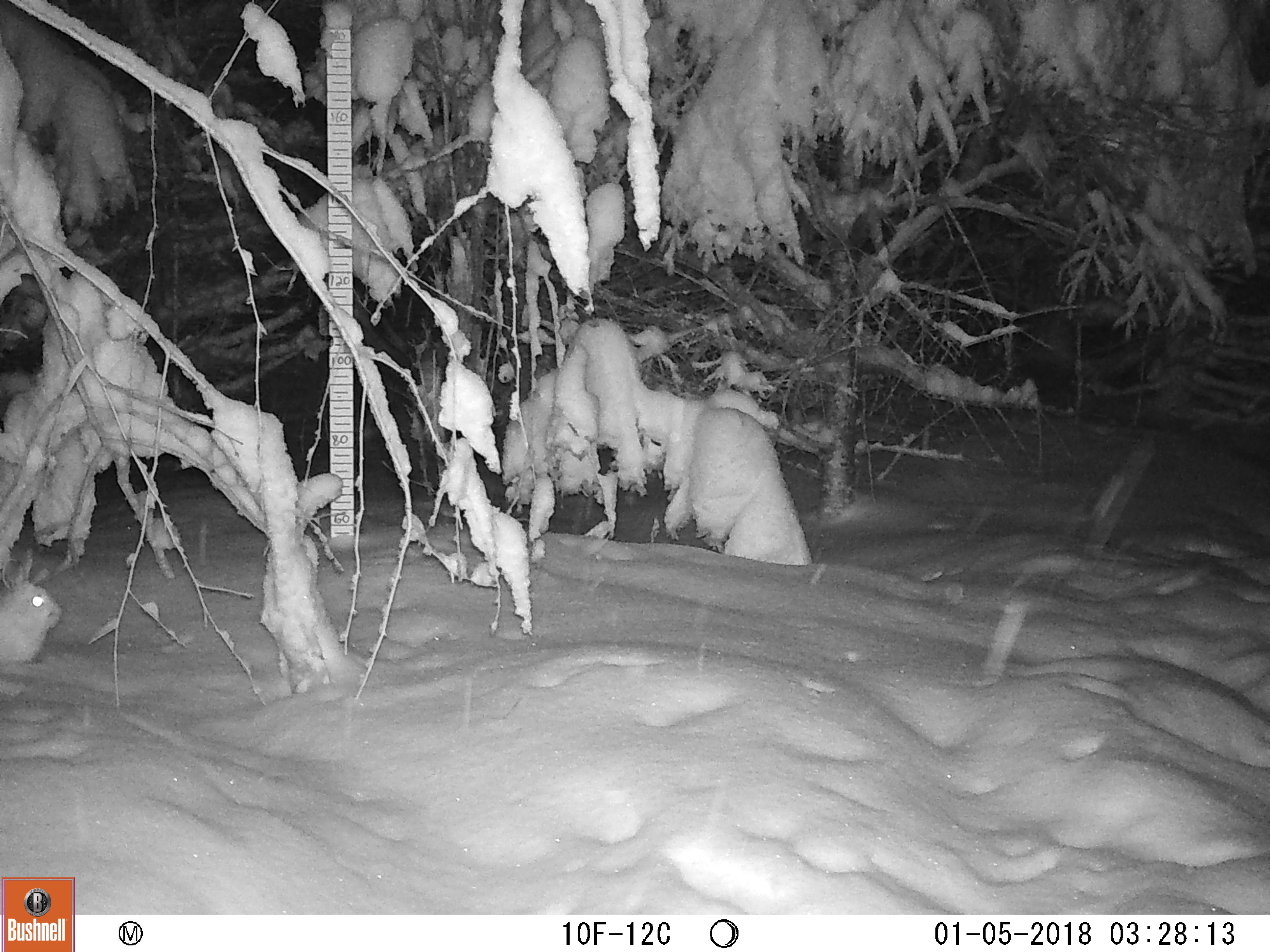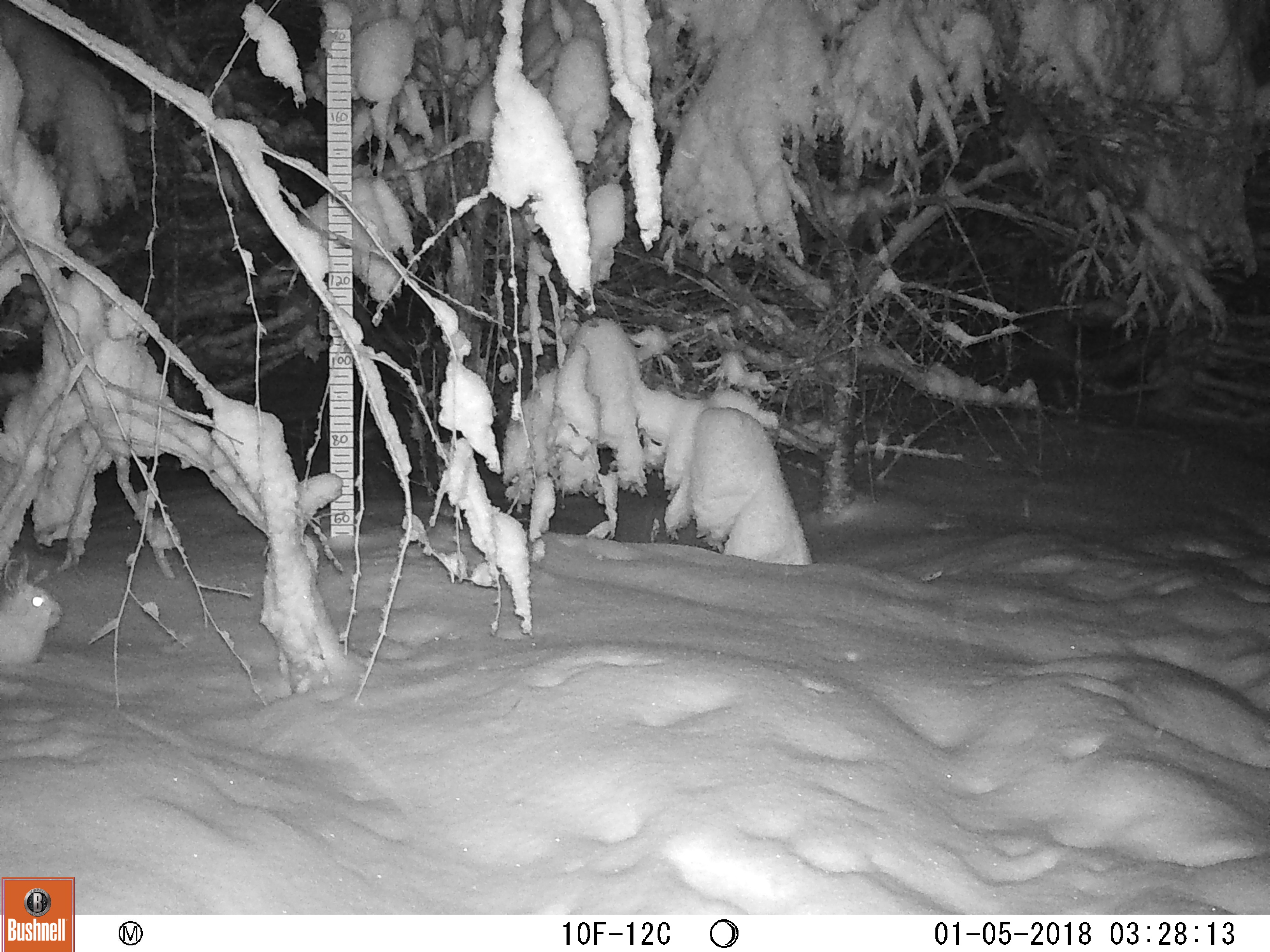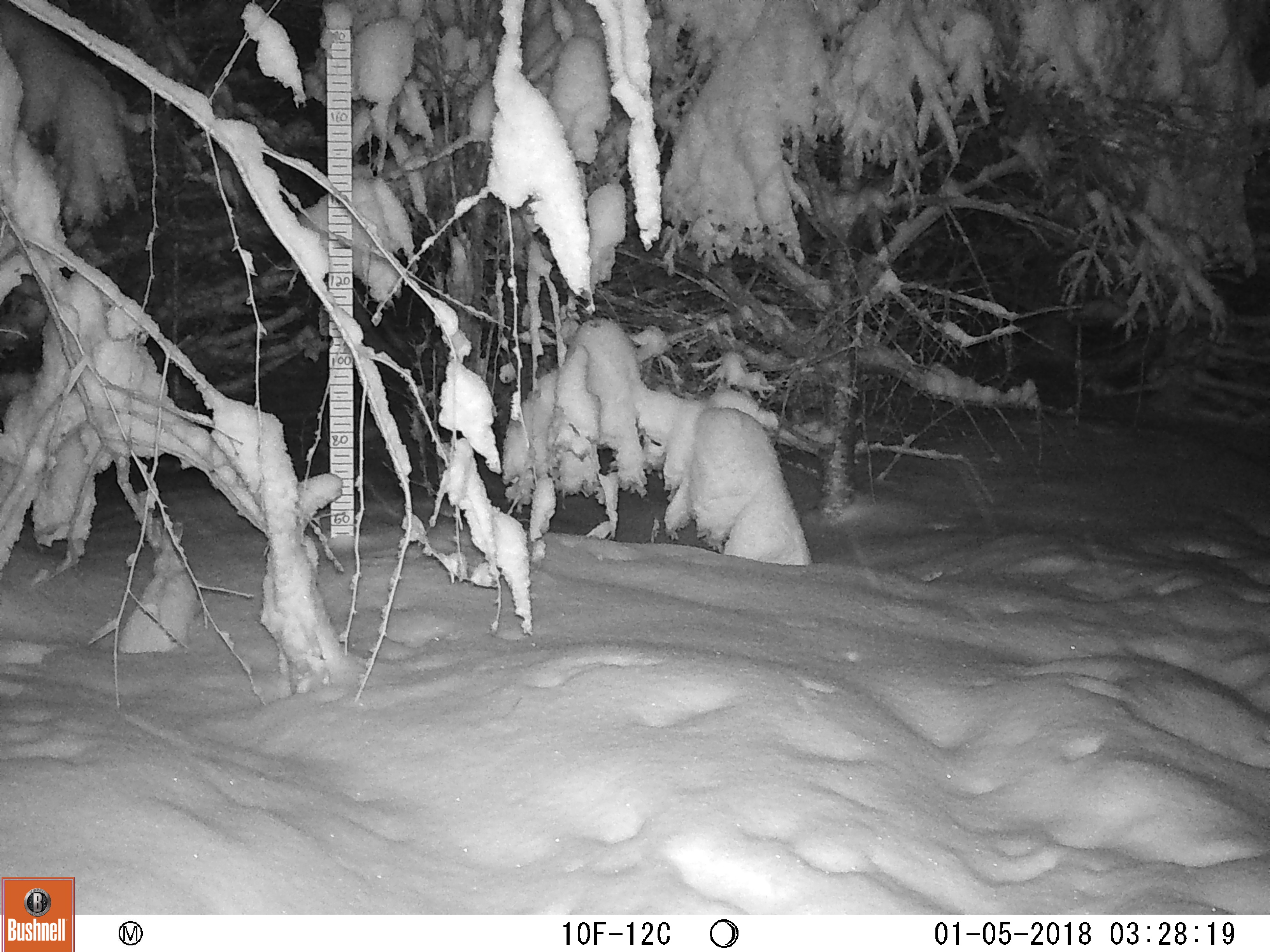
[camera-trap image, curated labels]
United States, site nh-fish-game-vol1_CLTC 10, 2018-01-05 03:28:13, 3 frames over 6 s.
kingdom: Animalia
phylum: Chordata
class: Mammalia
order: Lagomorpha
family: Leporidae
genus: Lepus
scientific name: Lepus americanus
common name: snowshoe hare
Snowshoe hare (Lepus americanus).